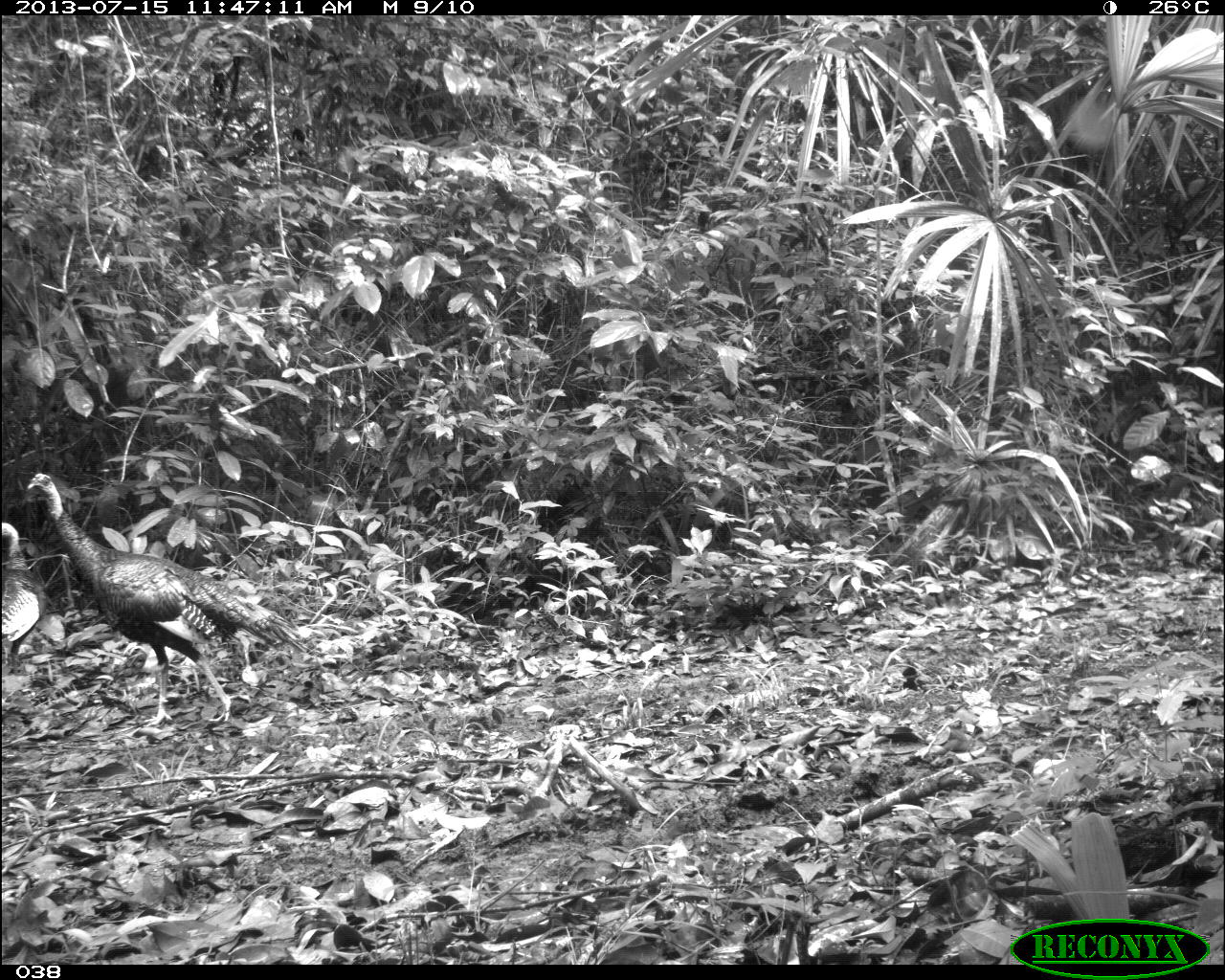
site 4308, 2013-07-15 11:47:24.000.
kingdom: Animalia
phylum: Chordata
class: Aves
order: Galliformes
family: Phasianidae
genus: Meleagris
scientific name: Meleagris ocellata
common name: ocellated turkey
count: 2